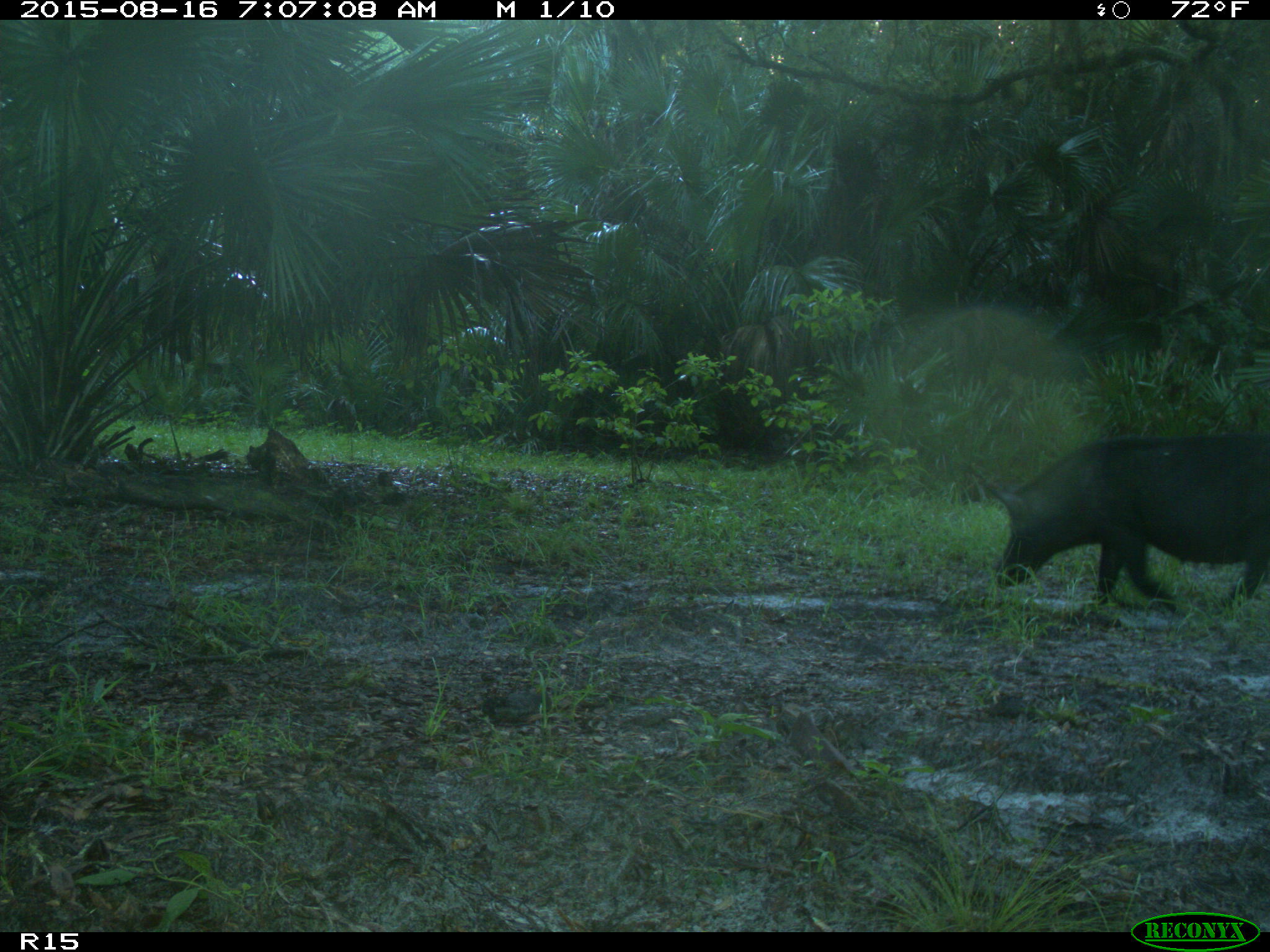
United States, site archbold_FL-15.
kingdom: Animalia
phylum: Chordata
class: Mammalia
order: Artiodactyla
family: Suidae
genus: Sus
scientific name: Sus scrofa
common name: wild boar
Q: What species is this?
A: Sus scrofa (wild boar).